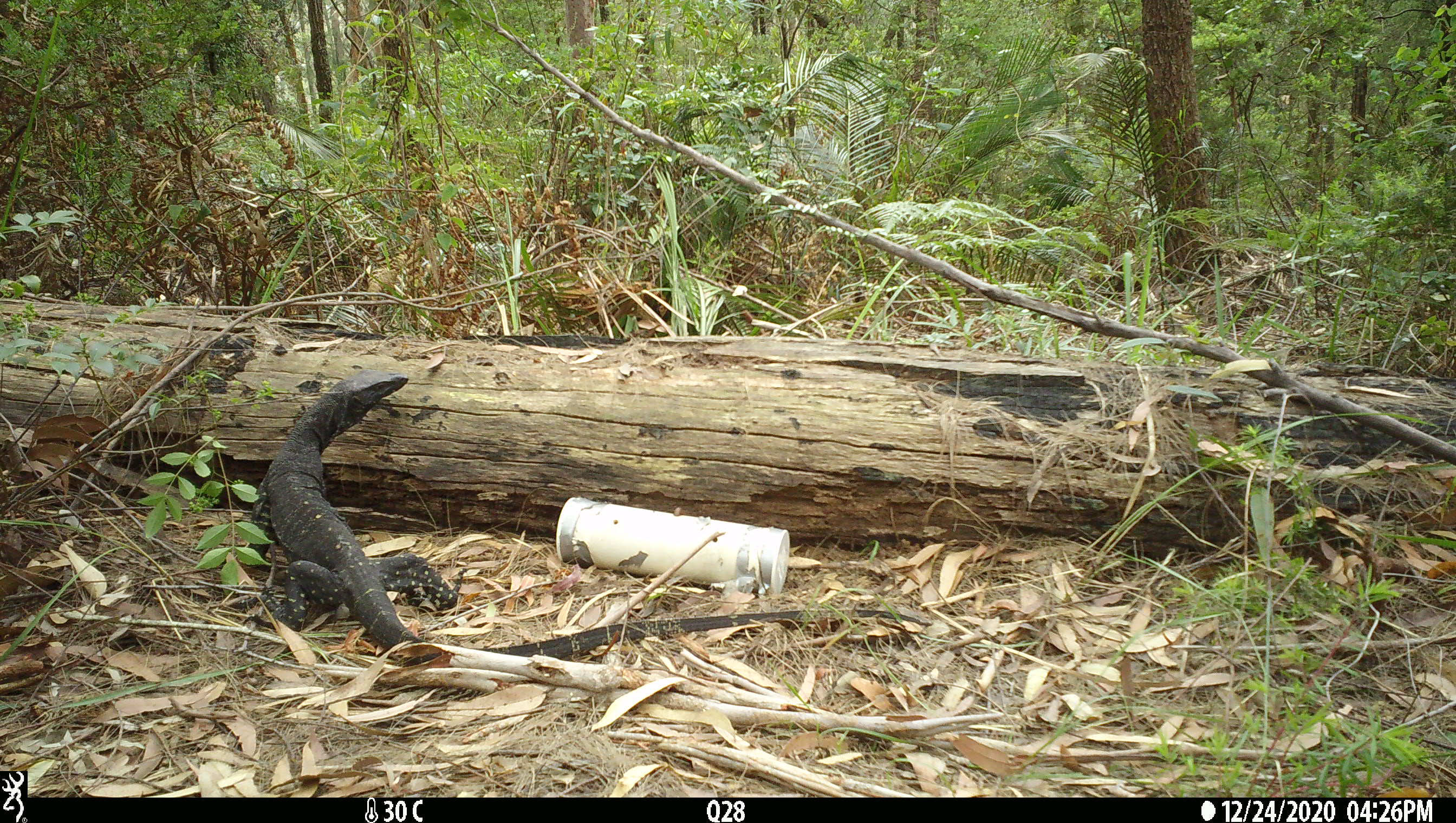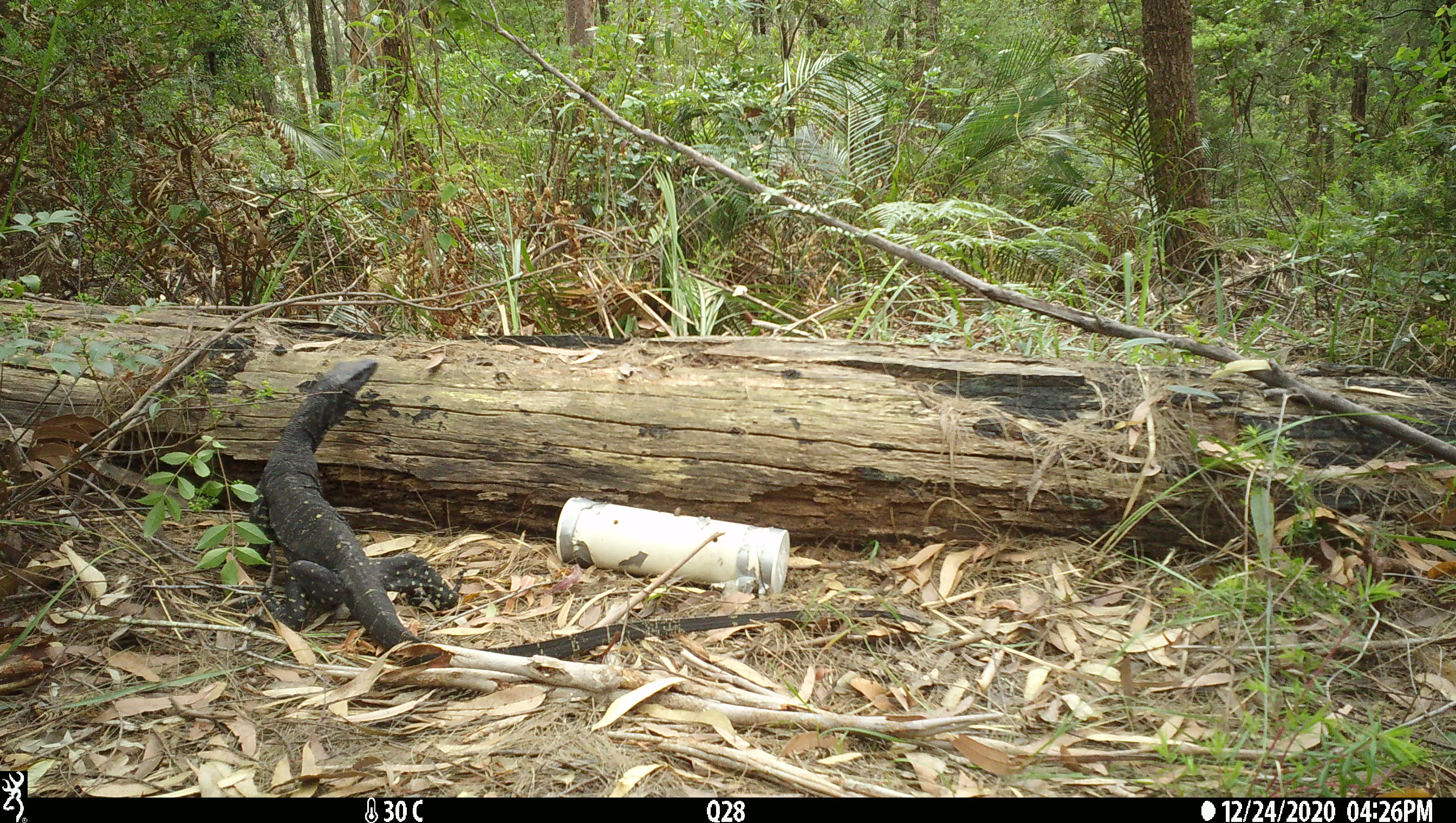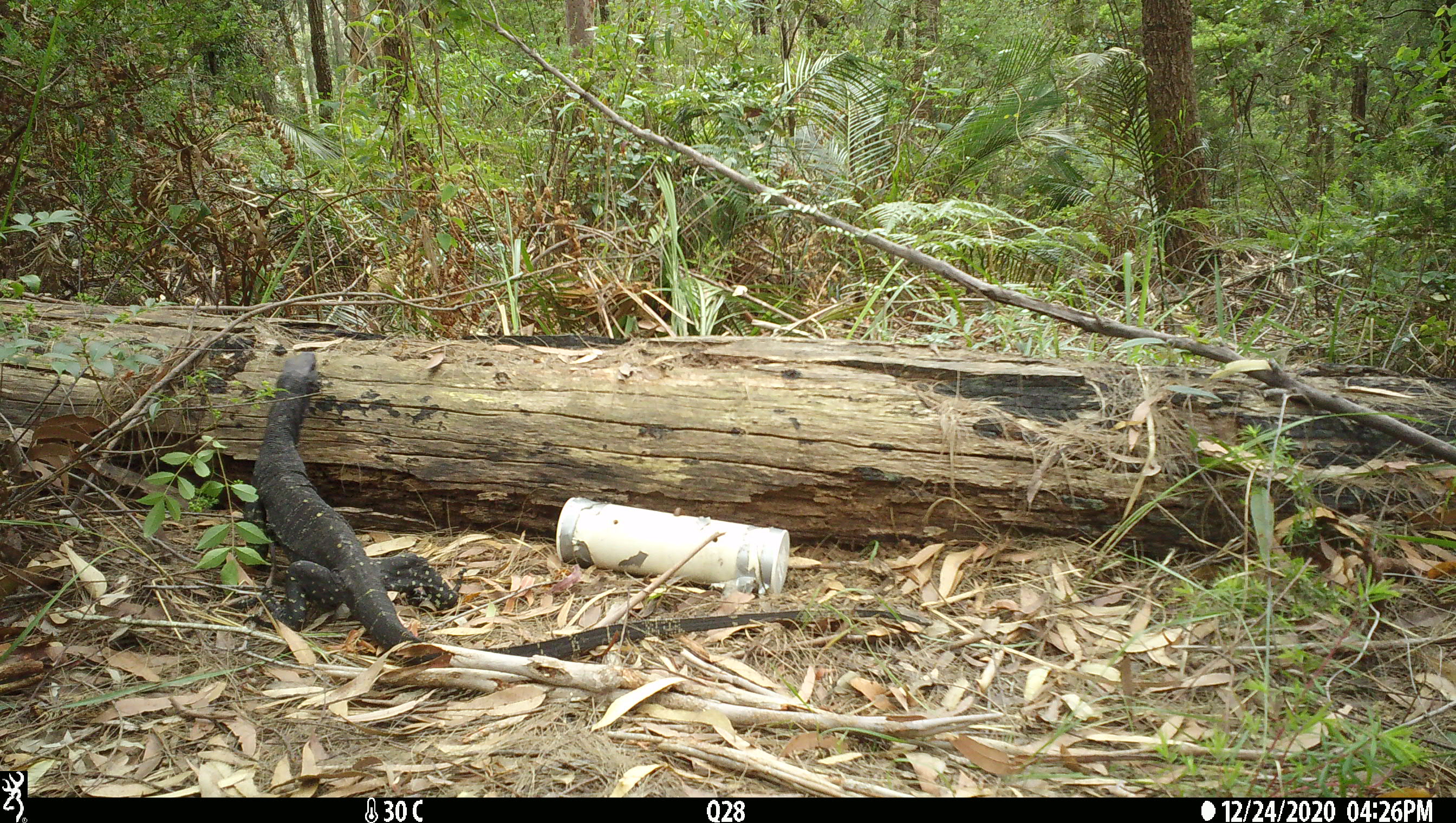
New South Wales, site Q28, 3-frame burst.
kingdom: Animalia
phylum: Chordata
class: Reptilia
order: Squamata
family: Varanidae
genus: Varanus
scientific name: Varanus varius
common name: lace monitor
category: goanna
Goanna (lace monitor) (Varanus varius).